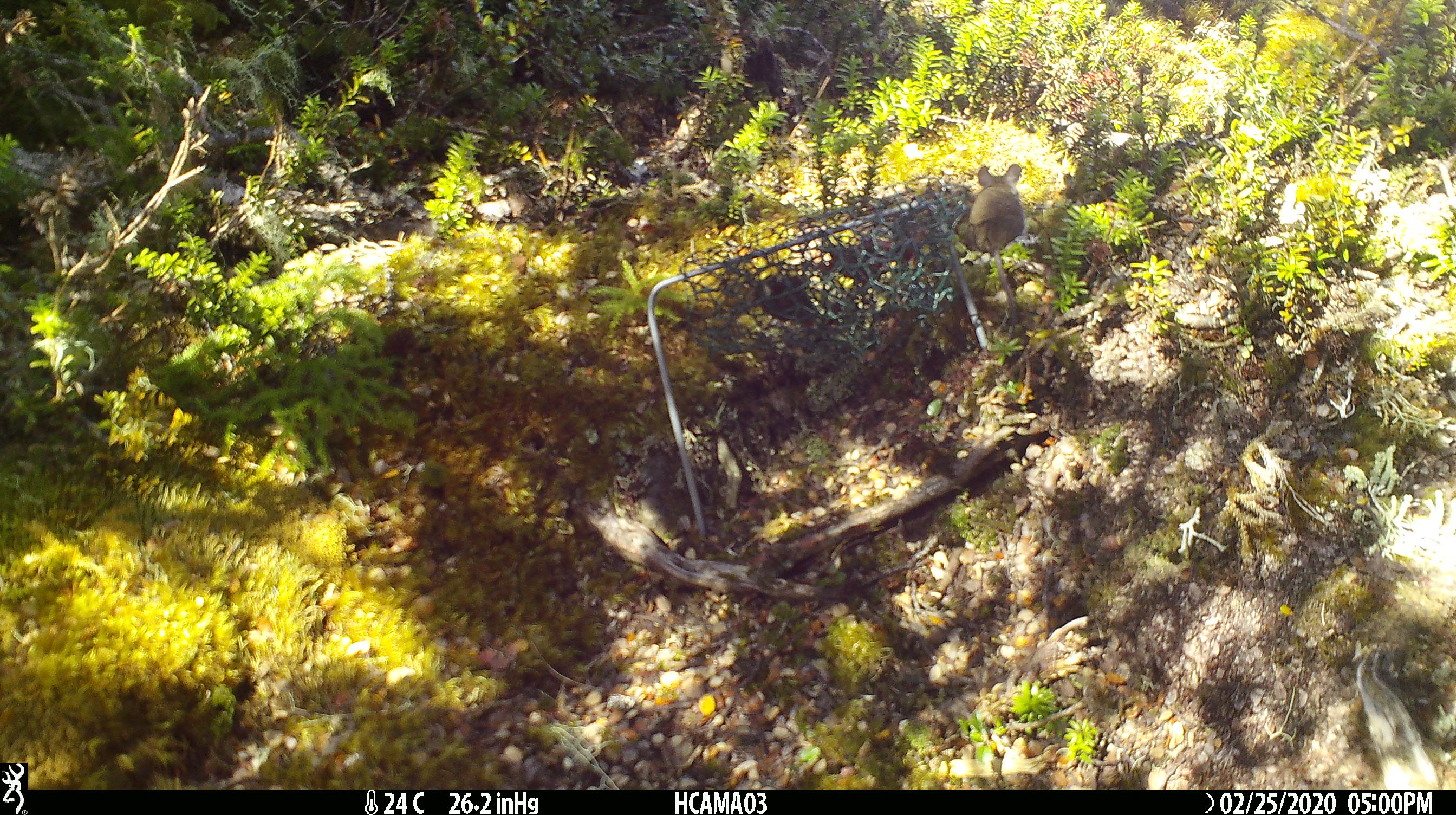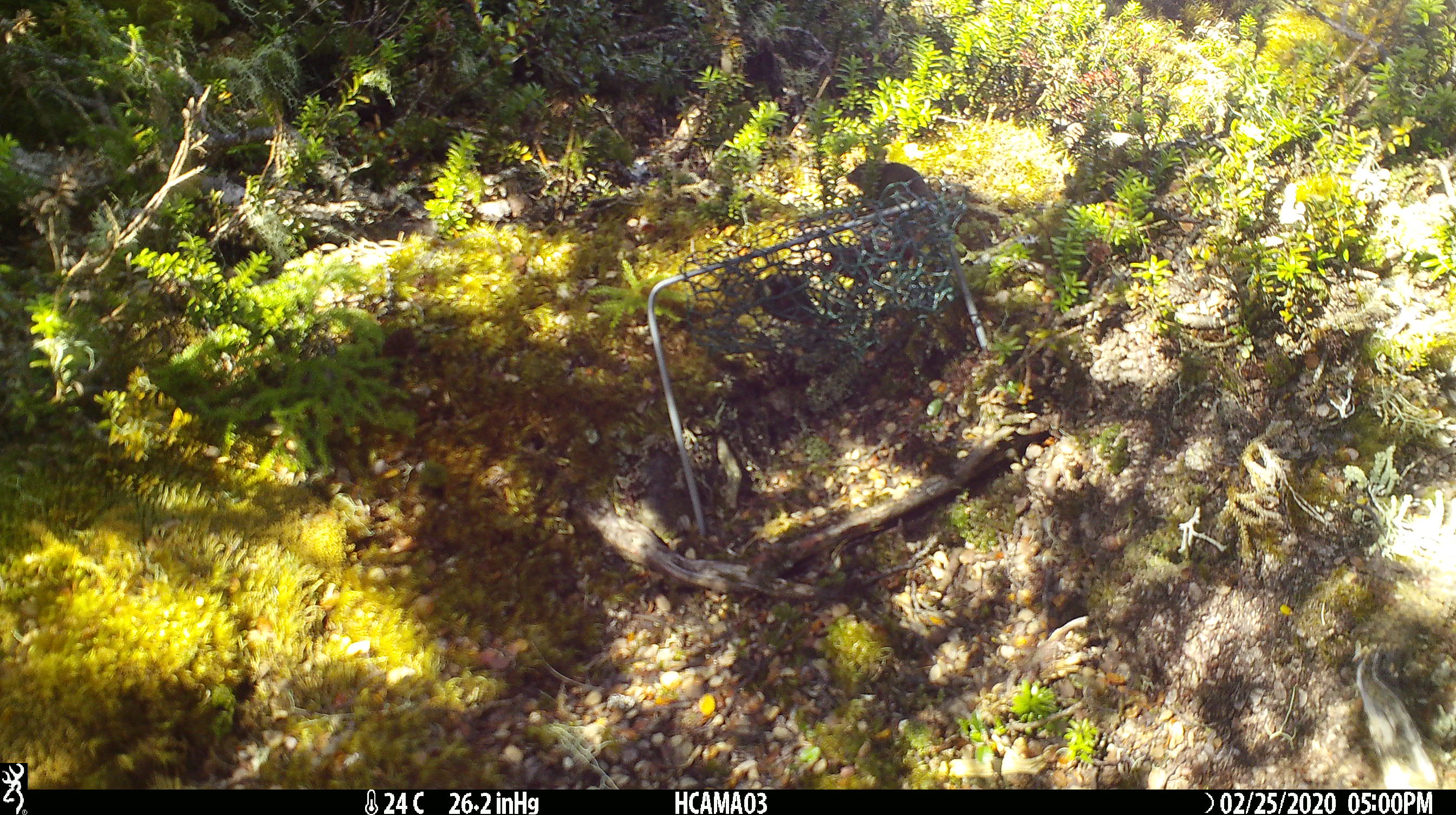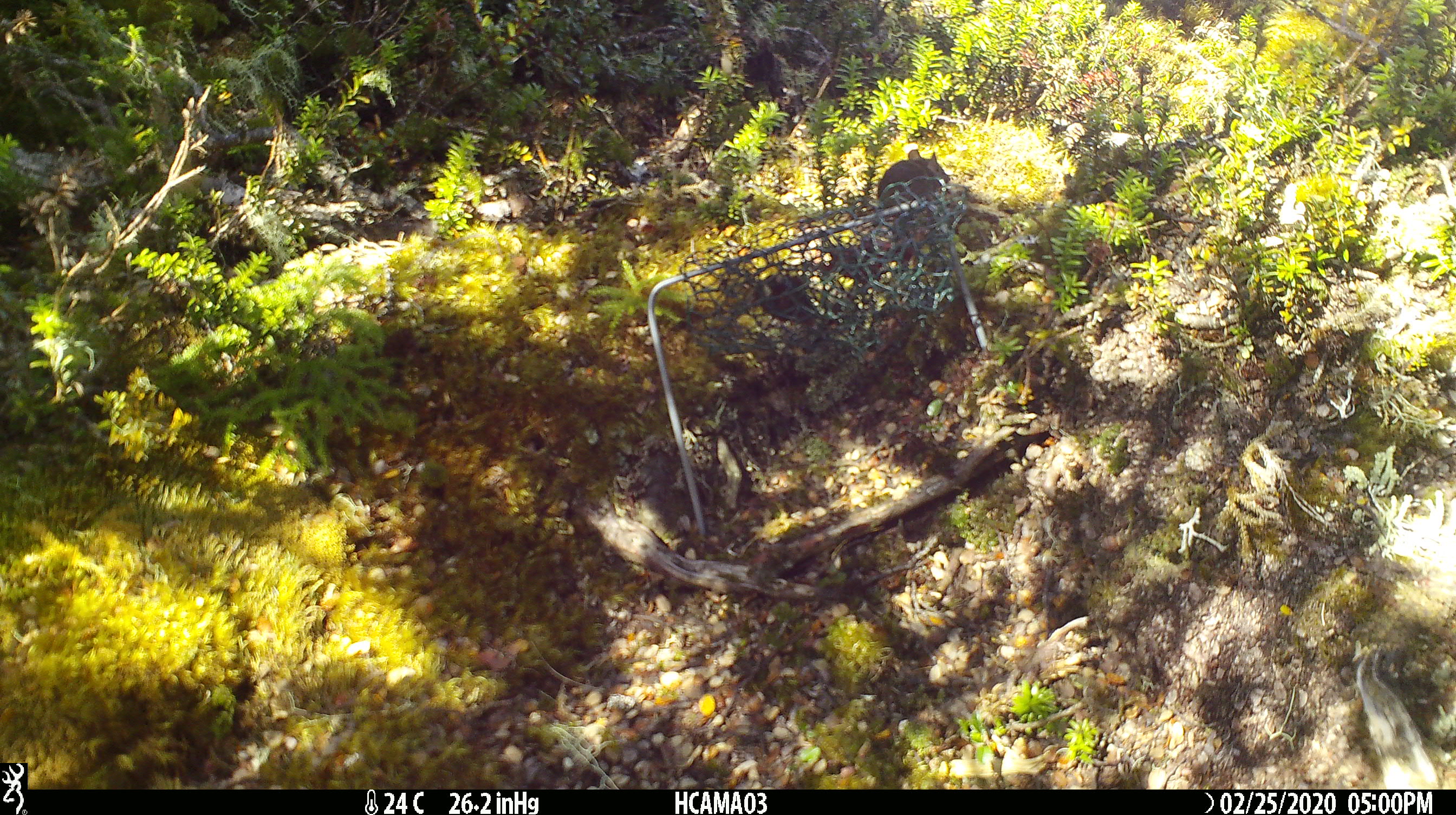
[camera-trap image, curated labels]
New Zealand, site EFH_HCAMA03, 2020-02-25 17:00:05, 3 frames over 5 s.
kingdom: Animalia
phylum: Chordata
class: Mammalia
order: Rodentia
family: Muridae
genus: Mus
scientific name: Mus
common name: mouse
Mouse (Mus).